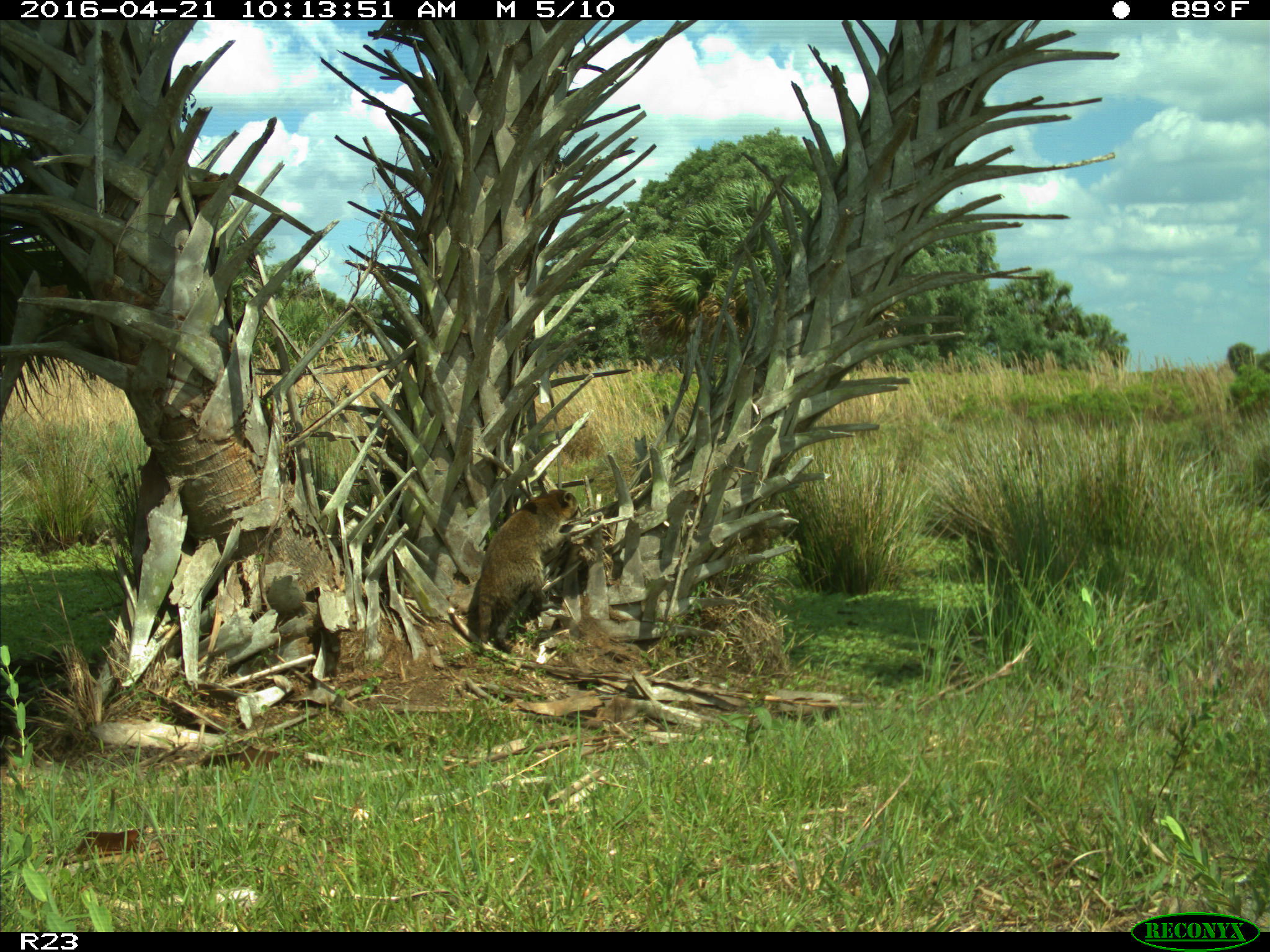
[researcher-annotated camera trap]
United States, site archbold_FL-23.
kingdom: Animalia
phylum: Chordata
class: Mammalia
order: Carnivora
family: Procyonidae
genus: Procyon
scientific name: Procyon lotor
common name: common raccoon